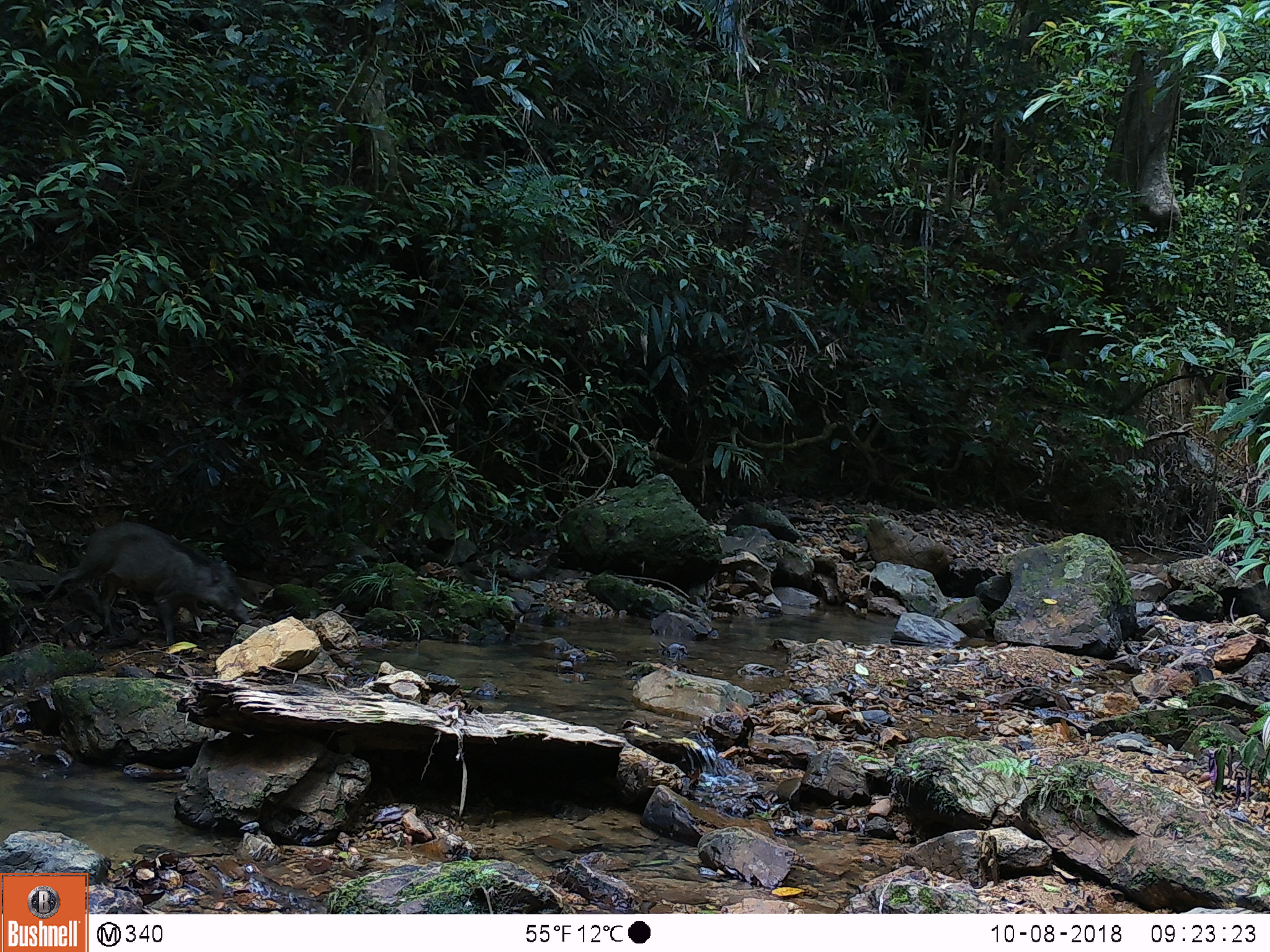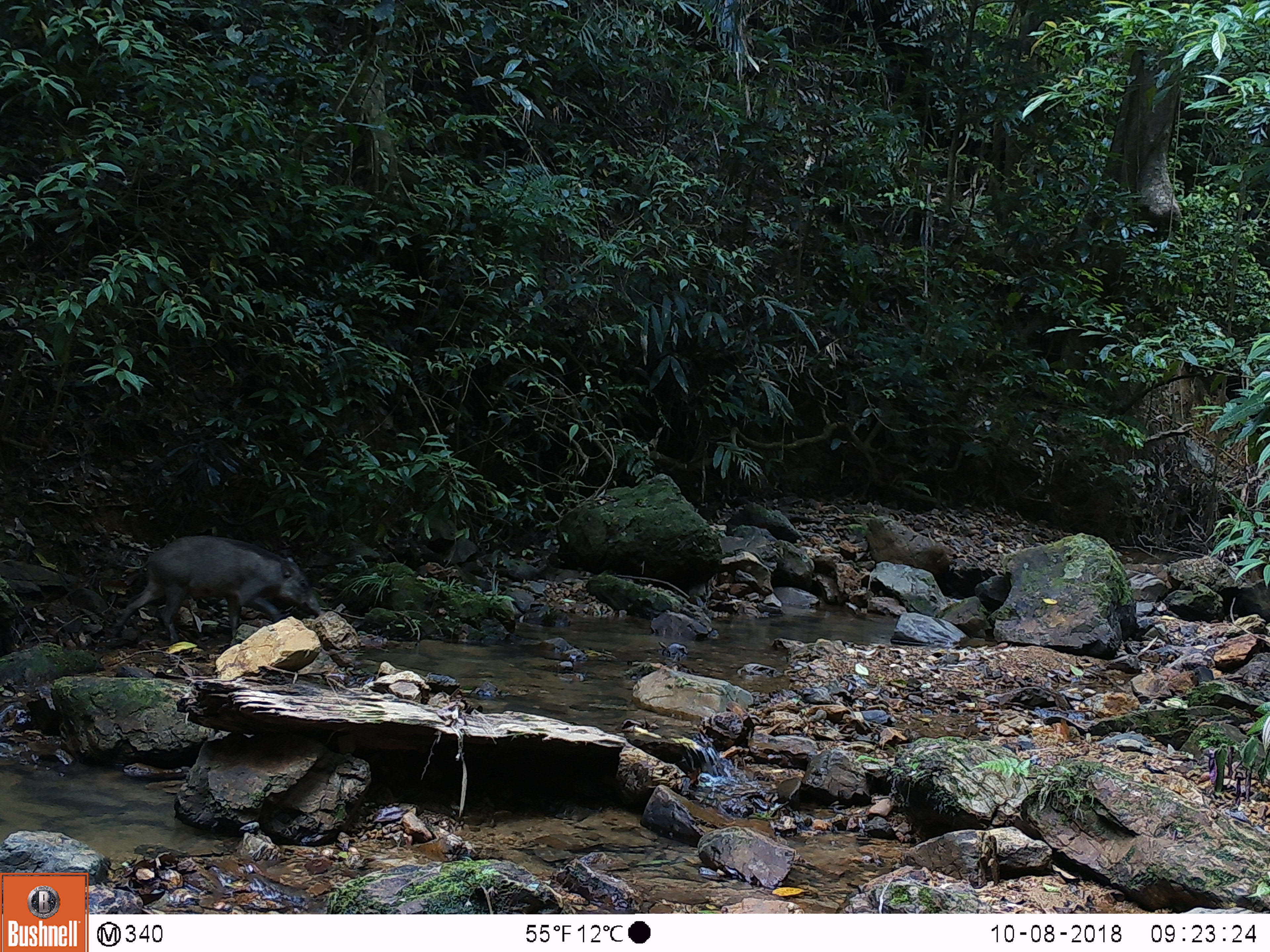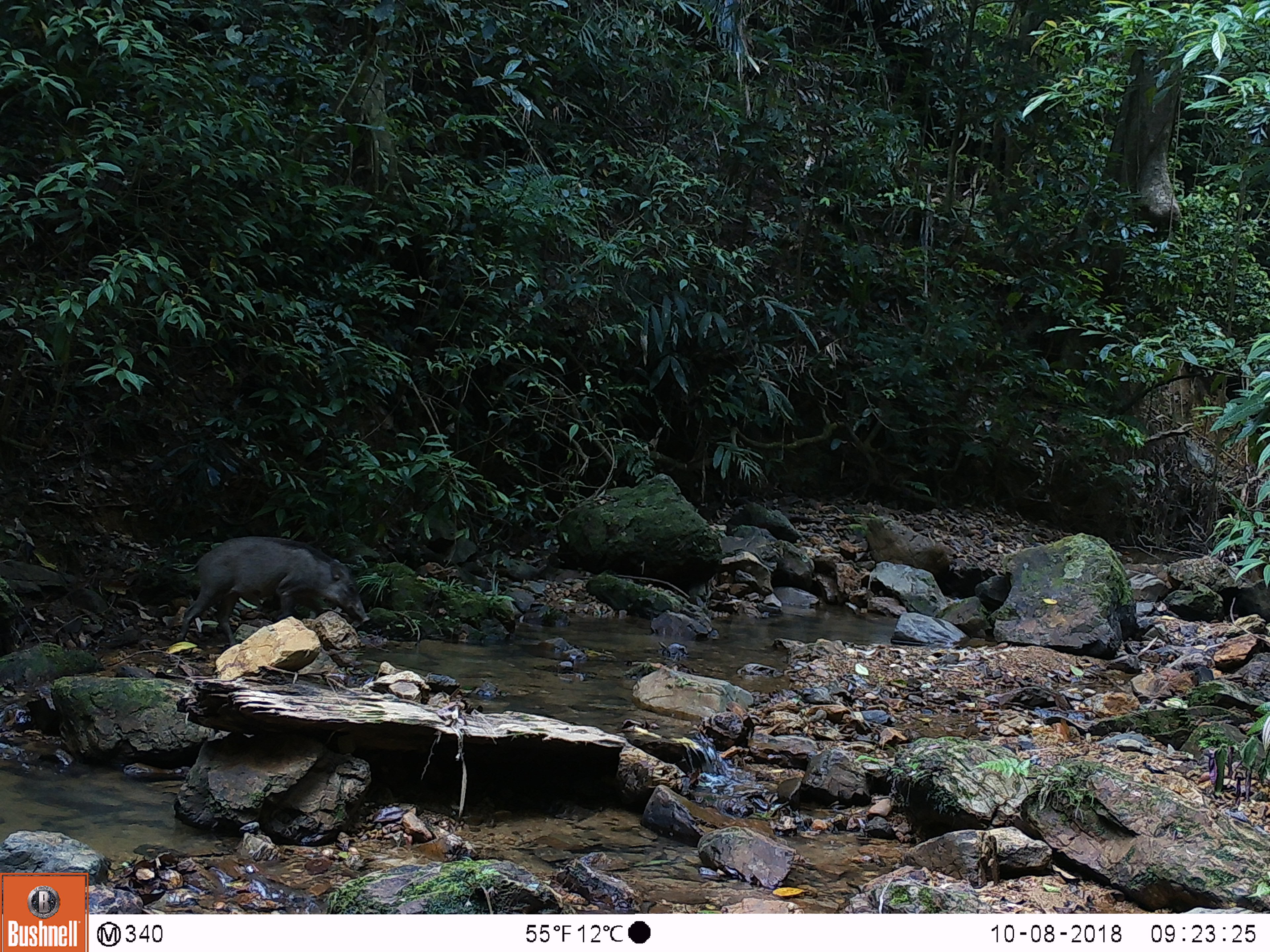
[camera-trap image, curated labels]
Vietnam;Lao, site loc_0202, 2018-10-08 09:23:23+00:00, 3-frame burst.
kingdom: Animalia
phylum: Chordata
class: Mammalia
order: Artiodactyla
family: Suidae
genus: Sus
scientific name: Sus scrofa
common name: eurasian wild pig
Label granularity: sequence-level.